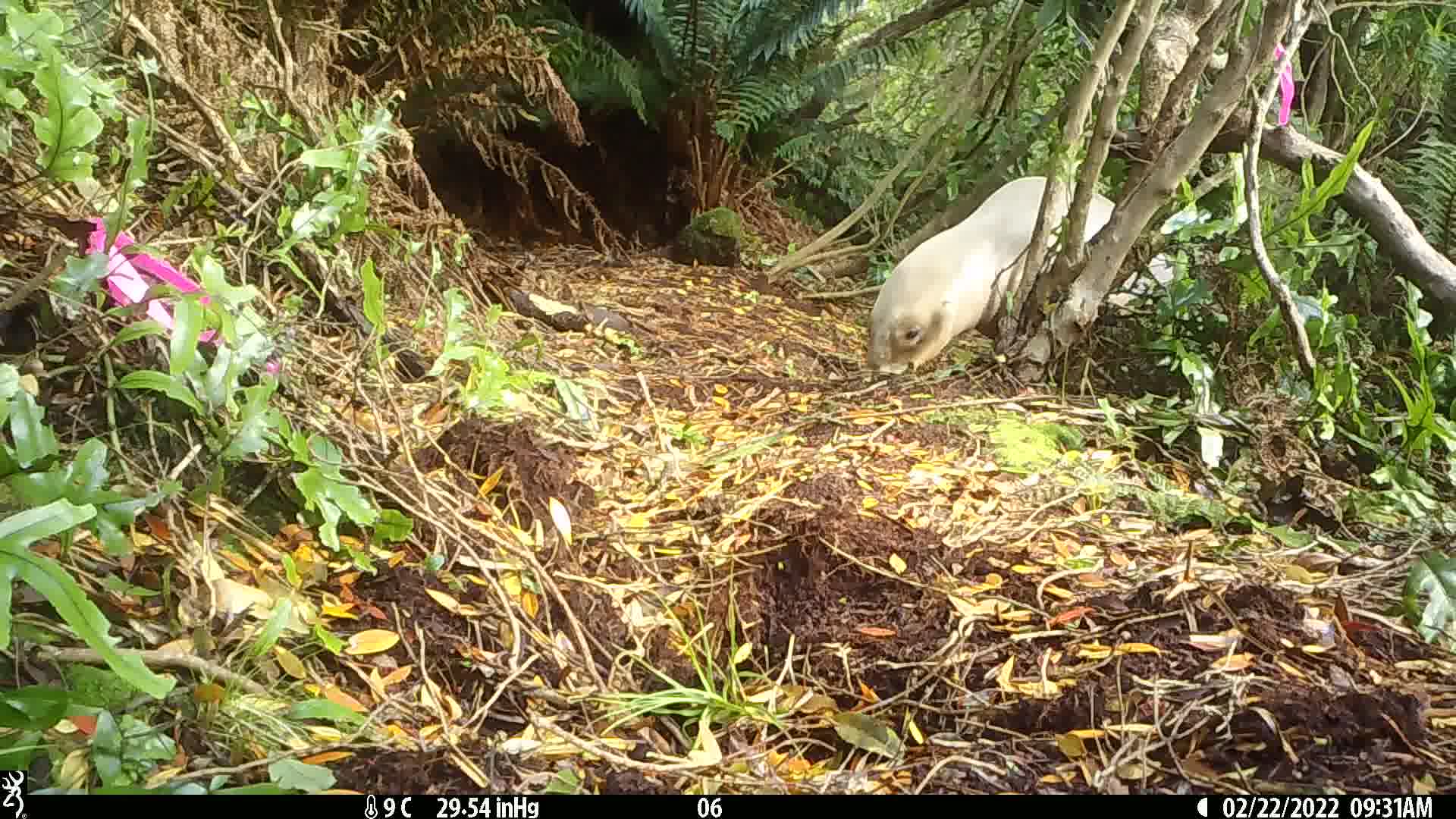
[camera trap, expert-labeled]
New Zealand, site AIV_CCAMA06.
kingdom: Animalia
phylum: Chordata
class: Mammalia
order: Carnivora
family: Otariidae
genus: Phocarctos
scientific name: Phocarctos hookeri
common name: new zealand sea lion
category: sealion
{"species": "sealion (new zealand sea lion) (Phocarctos hookeri)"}